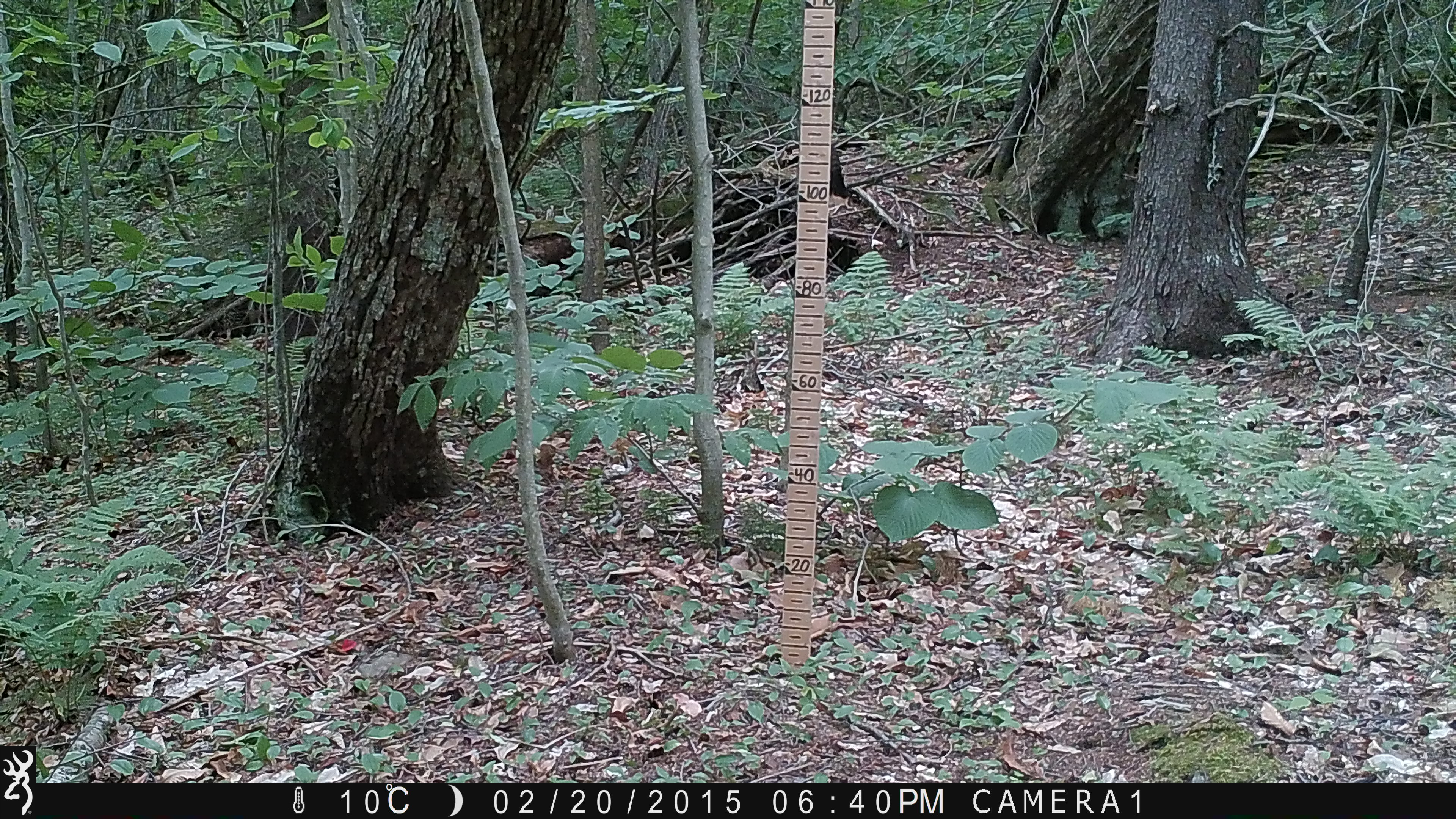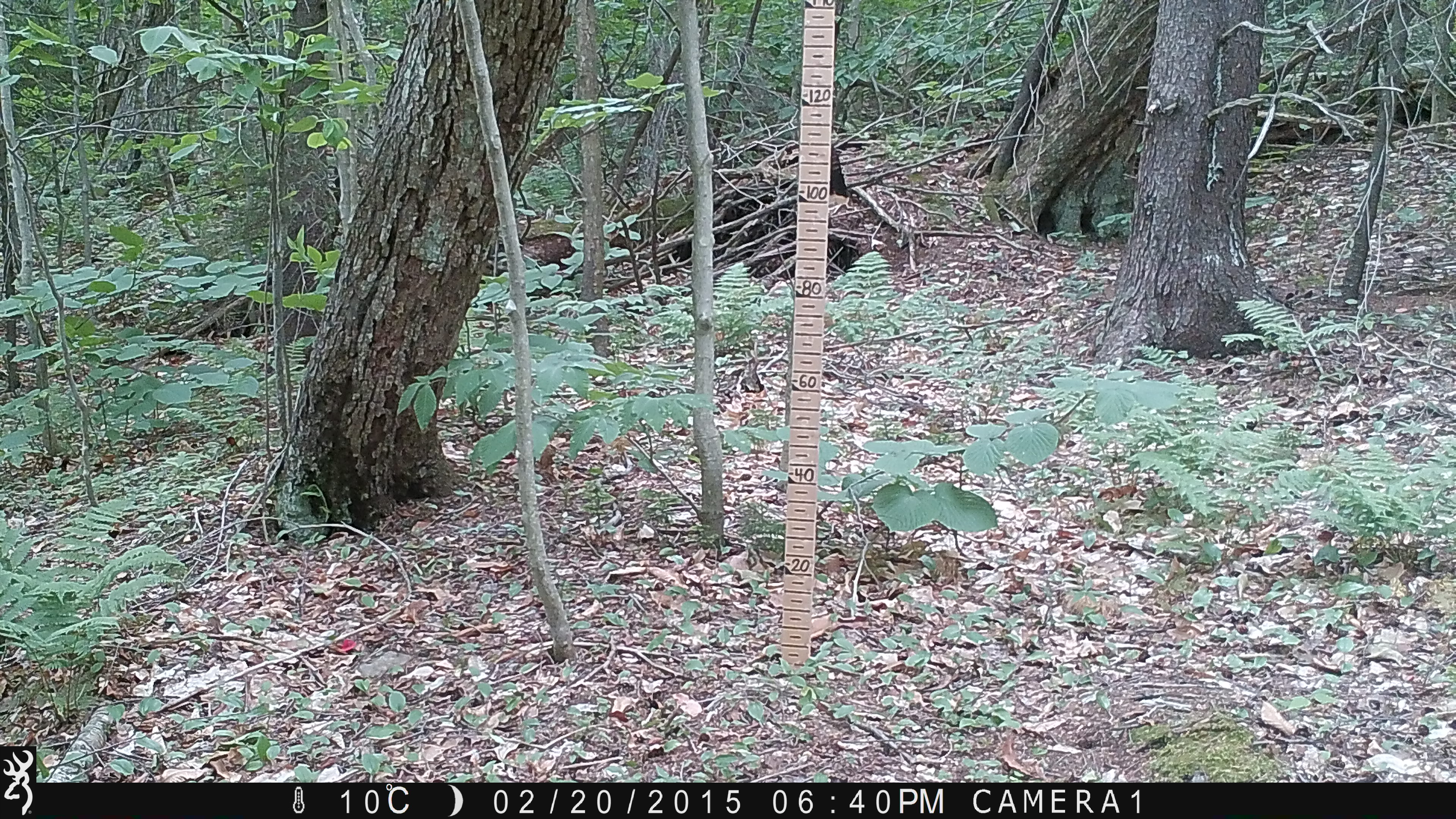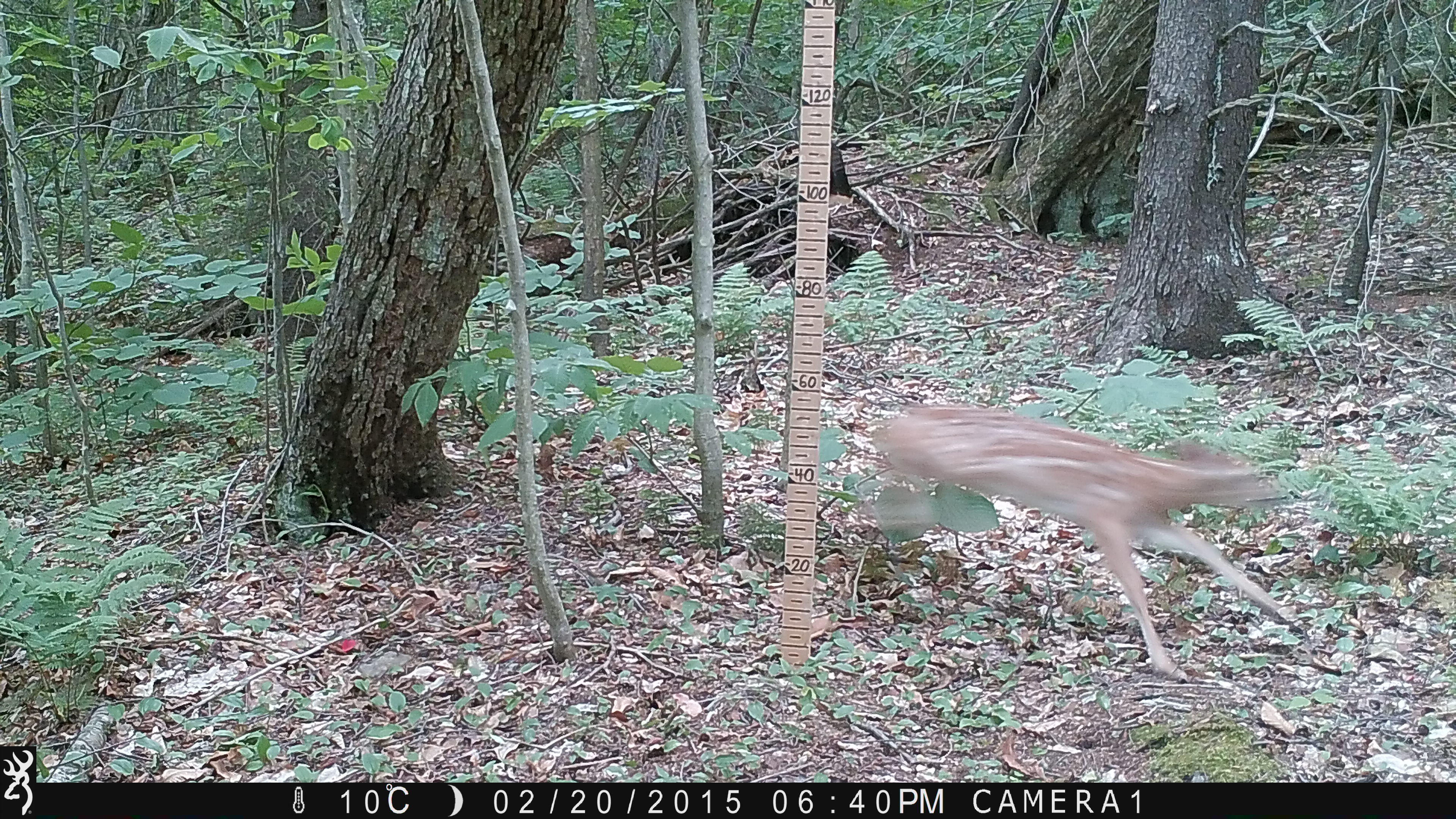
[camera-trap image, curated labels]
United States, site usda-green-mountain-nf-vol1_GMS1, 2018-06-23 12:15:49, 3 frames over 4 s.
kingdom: Animalia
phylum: Chordata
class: Mammalia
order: Artiodactyla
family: Cervidae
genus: Odocoileus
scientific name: Odocoileus virginianus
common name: white-tailed deer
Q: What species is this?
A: White-tailed deer (Odocoileus virginianus).